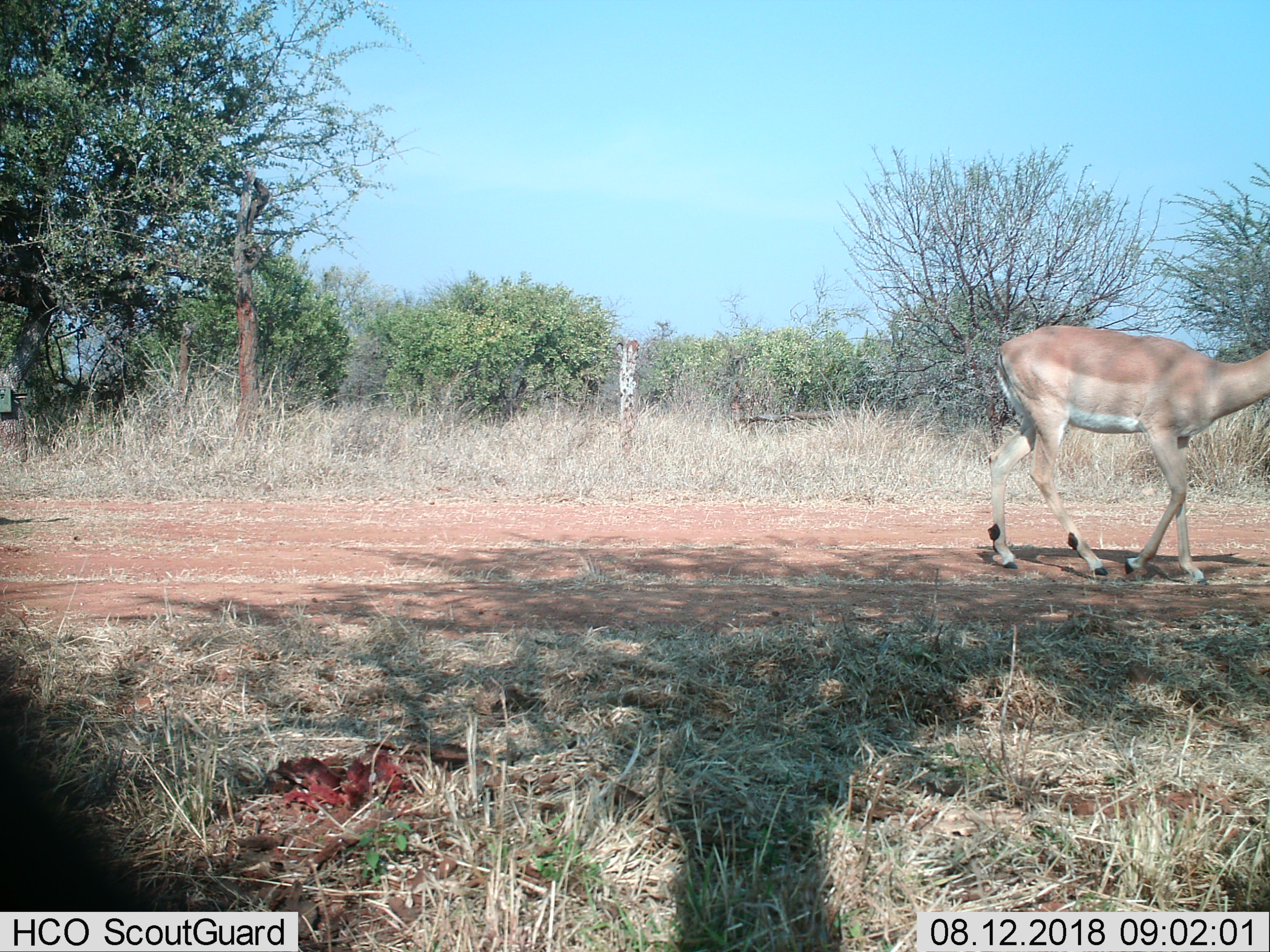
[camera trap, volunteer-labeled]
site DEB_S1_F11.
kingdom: Animalia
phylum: Chordata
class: Mammalia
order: Artiodactyla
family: Bovidae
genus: Aepyceros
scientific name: Aepyceros melampus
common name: impala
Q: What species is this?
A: Impala (Aepyceros melampus).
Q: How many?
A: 1.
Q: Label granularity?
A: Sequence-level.